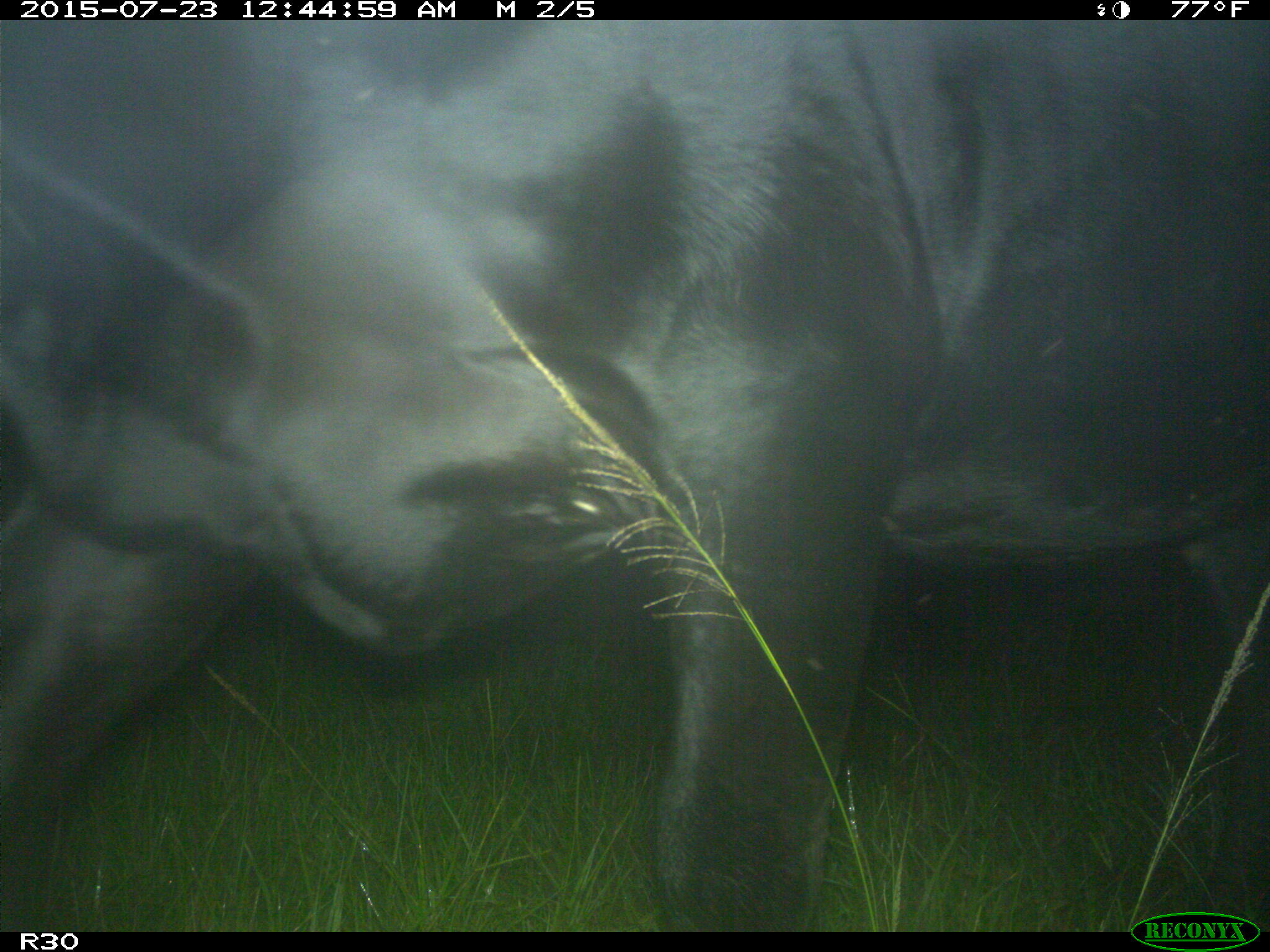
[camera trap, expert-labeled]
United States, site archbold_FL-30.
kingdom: Animalia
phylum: Chordata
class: Mammalia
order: Artiodactyla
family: Bovidae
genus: Bos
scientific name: Bos taurus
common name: domestic cow